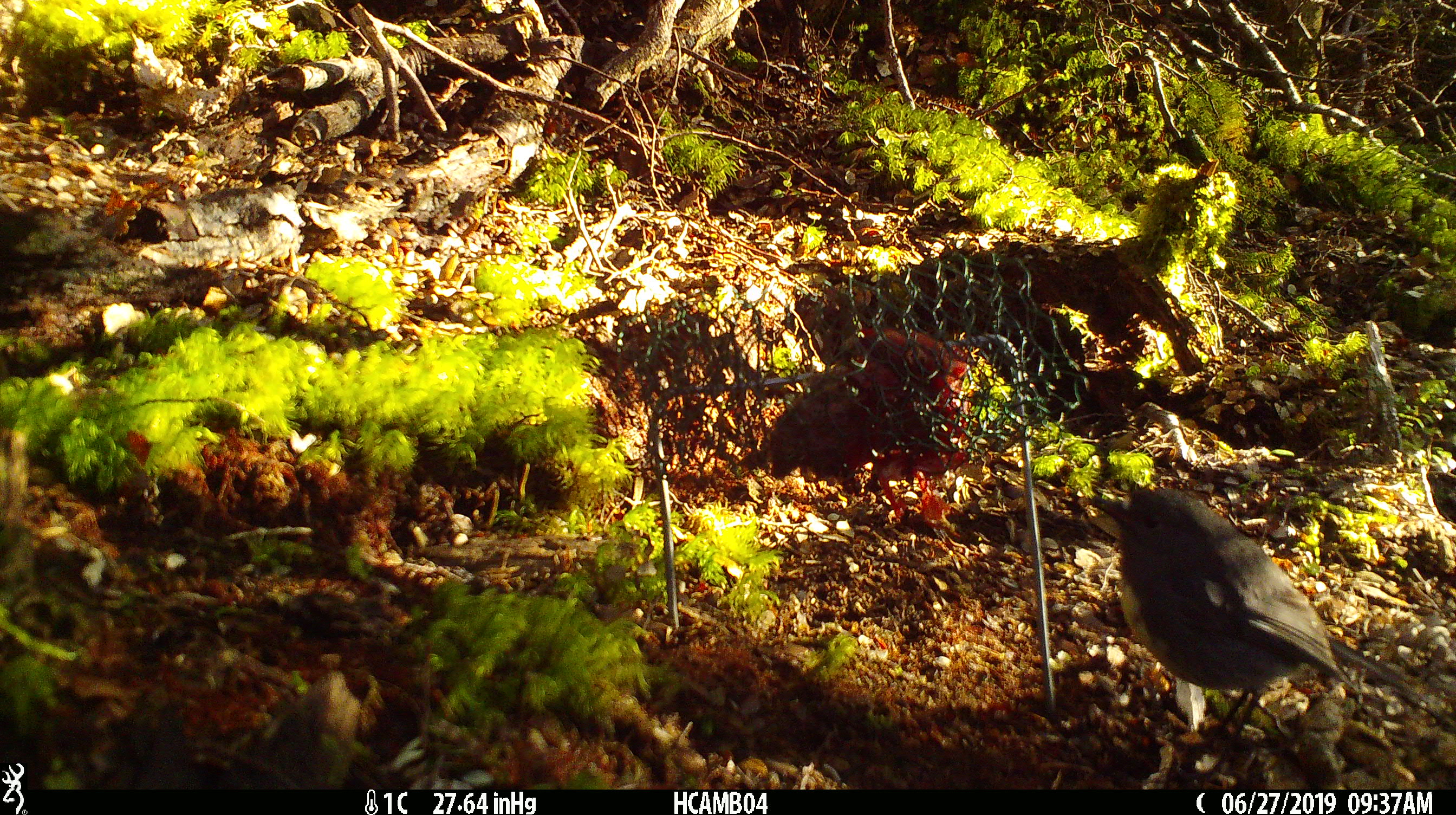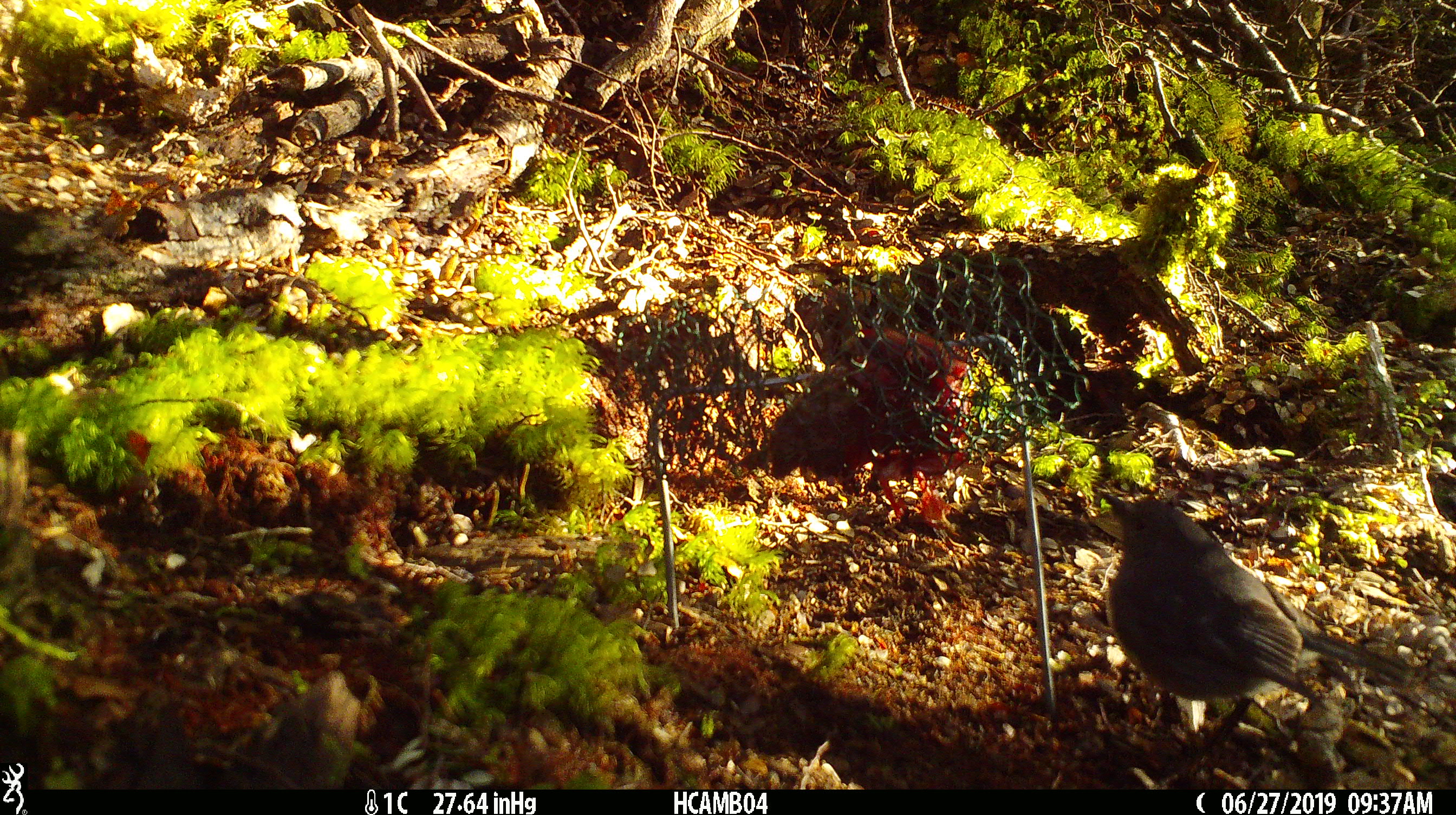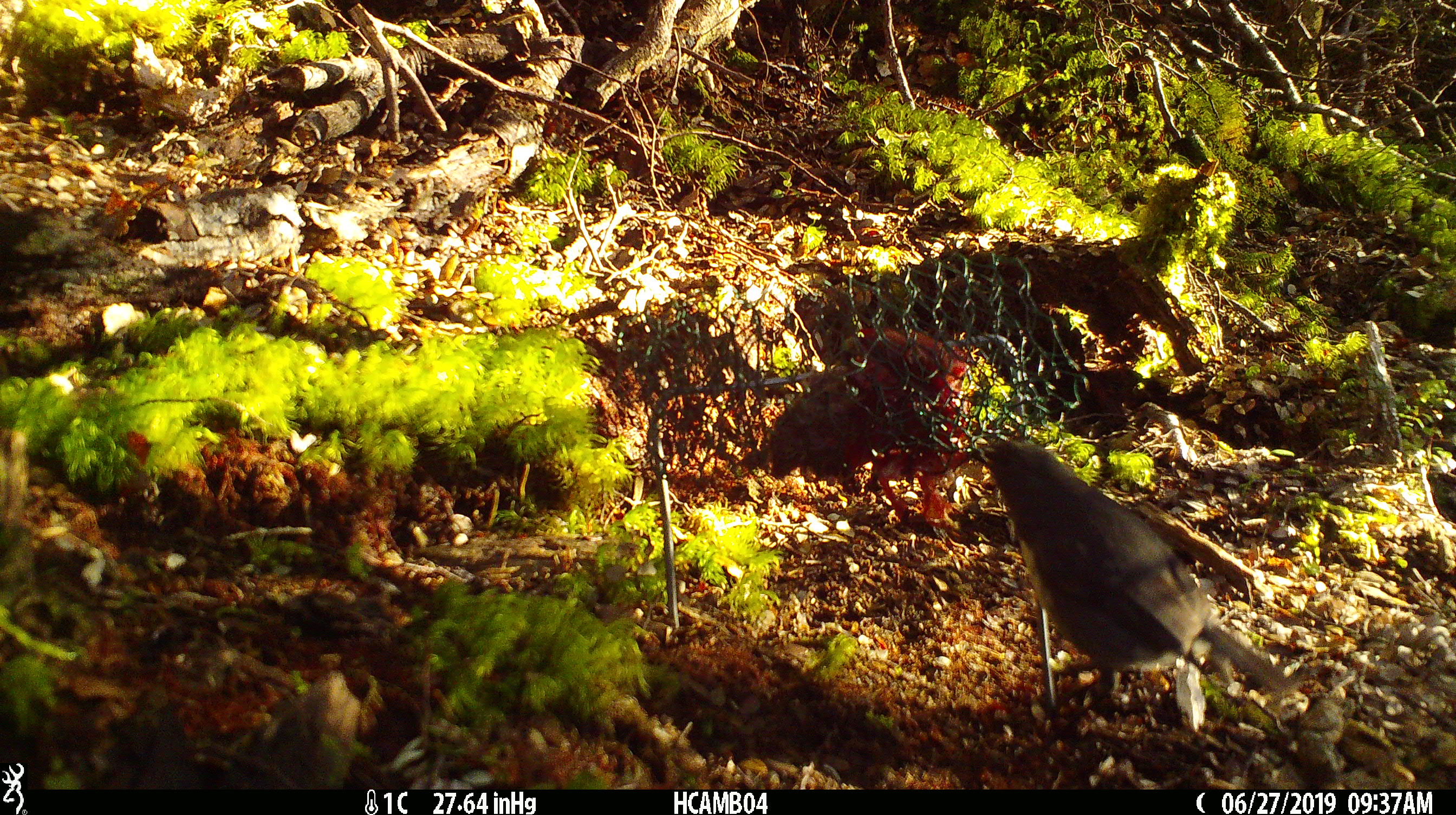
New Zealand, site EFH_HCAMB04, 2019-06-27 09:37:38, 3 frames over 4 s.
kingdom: Animalia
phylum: Chordata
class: Aves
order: Passeriformes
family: Petroicidae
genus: Petroica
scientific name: Petroica australis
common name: new zealand robin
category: robin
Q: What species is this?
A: Robin (new zealand robin) (Petroica australis).